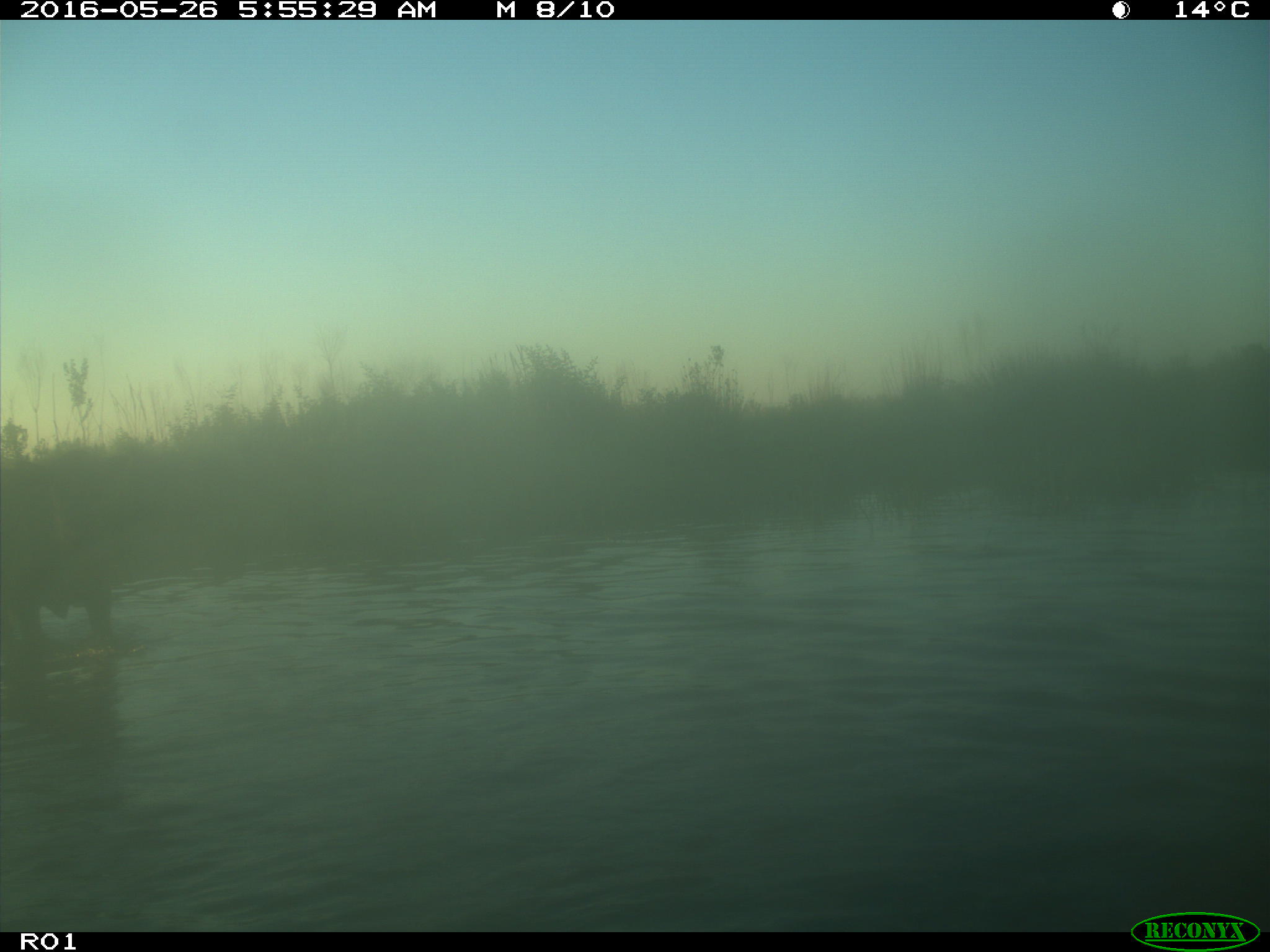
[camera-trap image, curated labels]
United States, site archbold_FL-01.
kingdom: Animalia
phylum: Chordata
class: Mammalia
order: Artiodactyla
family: Bovidae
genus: Bos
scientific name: Bos taurus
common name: domestic cow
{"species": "Bos taurus (domestic cow)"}